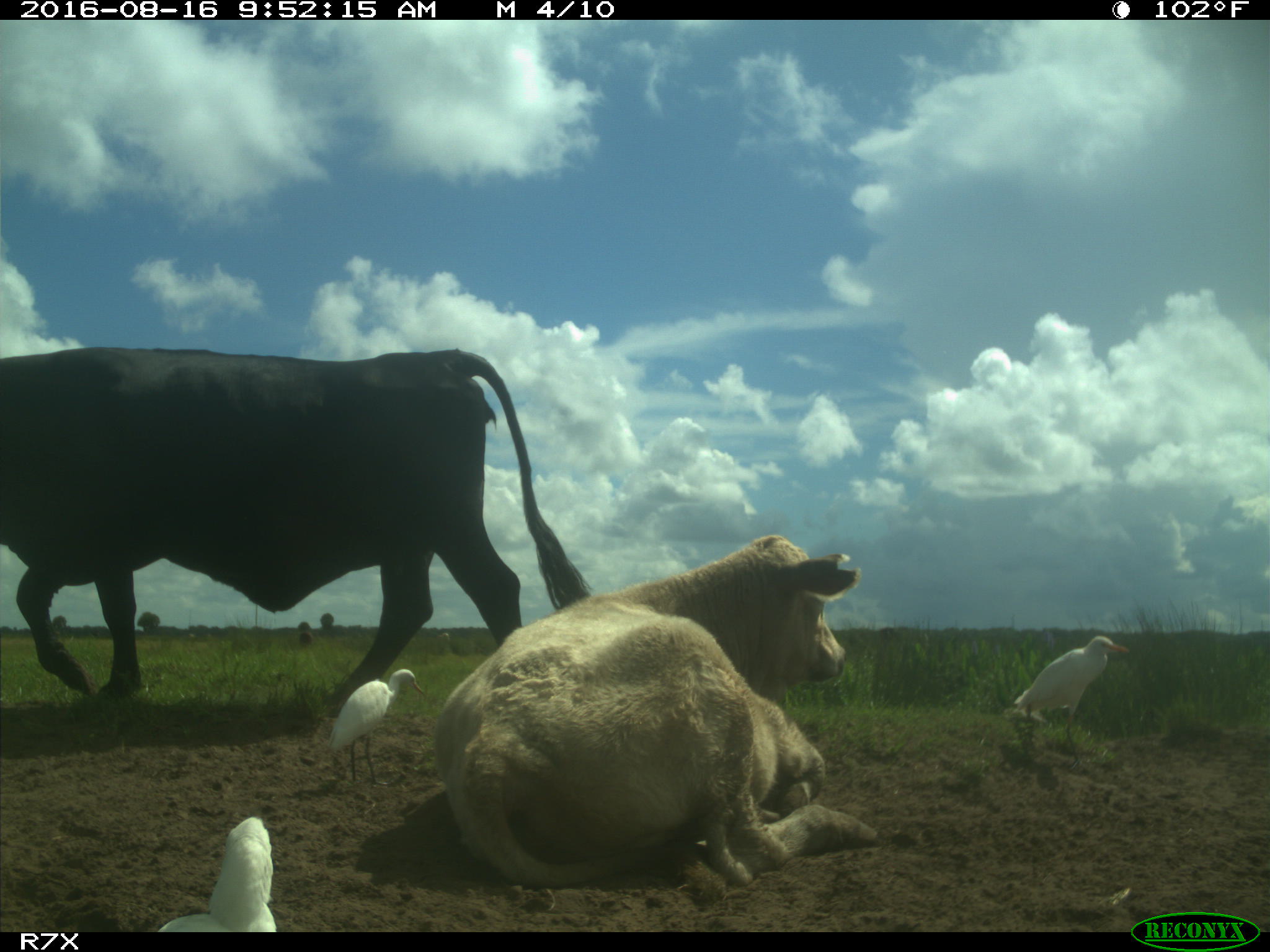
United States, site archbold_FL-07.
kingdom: Animalia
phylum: Chordata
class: Mammalia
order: Artiodactyla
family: Bovidae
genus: Bos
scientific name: Bos taurus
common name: domestic cow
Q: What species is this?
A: Bos taurus (domestic cow).